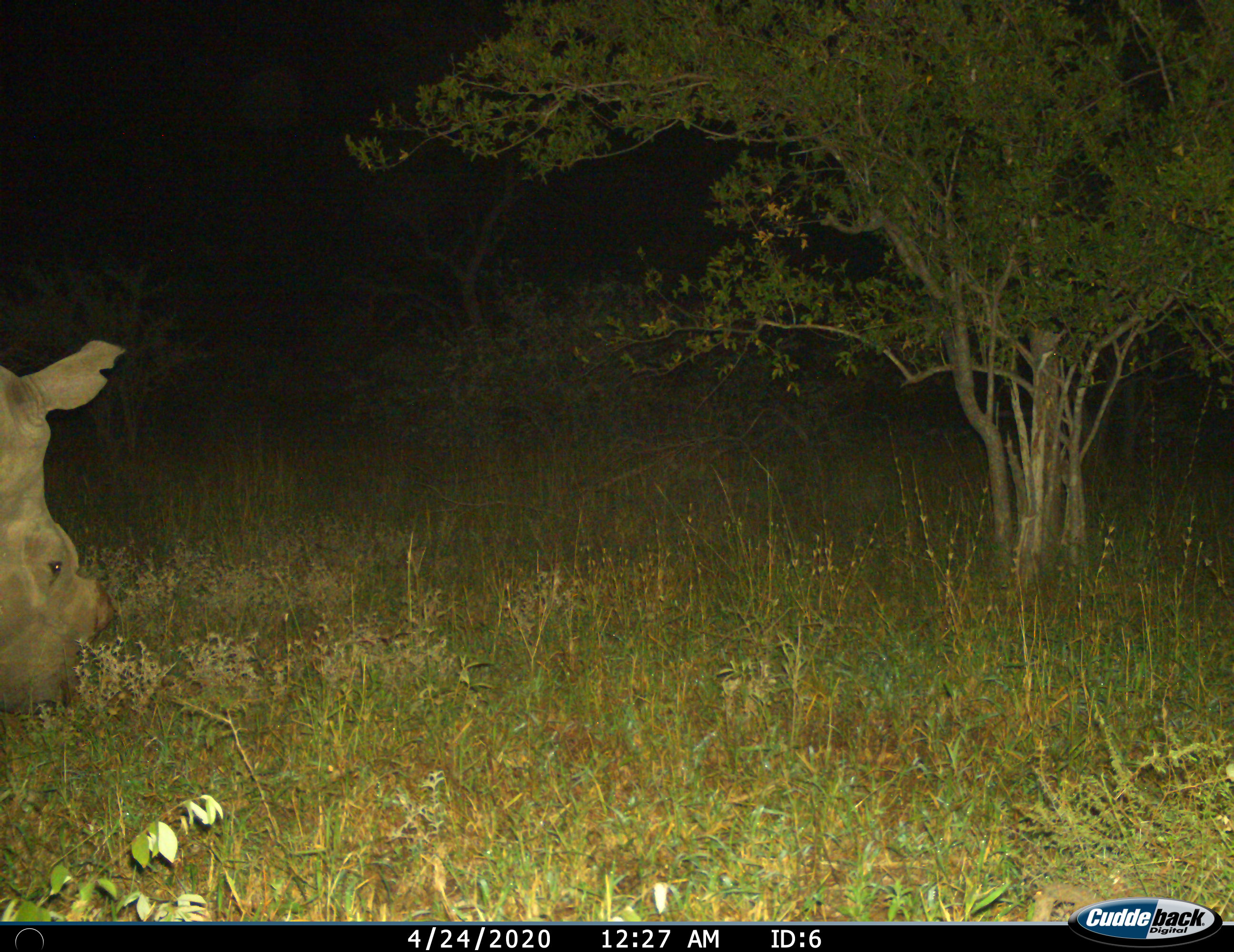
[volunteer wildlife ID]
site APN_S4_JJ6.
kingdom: Animalia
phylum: Chordata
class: Mammalia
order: Perissodactyla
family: Rhinocerotidae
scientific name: Rhinocerotidae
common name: unknown rhinoceros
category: rhinocerosunknown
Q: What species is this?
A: Rhinocerosunknown (unknown rhinoceros) (Rhinocerotidae).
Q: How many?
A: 1.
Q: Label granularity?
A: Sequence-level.